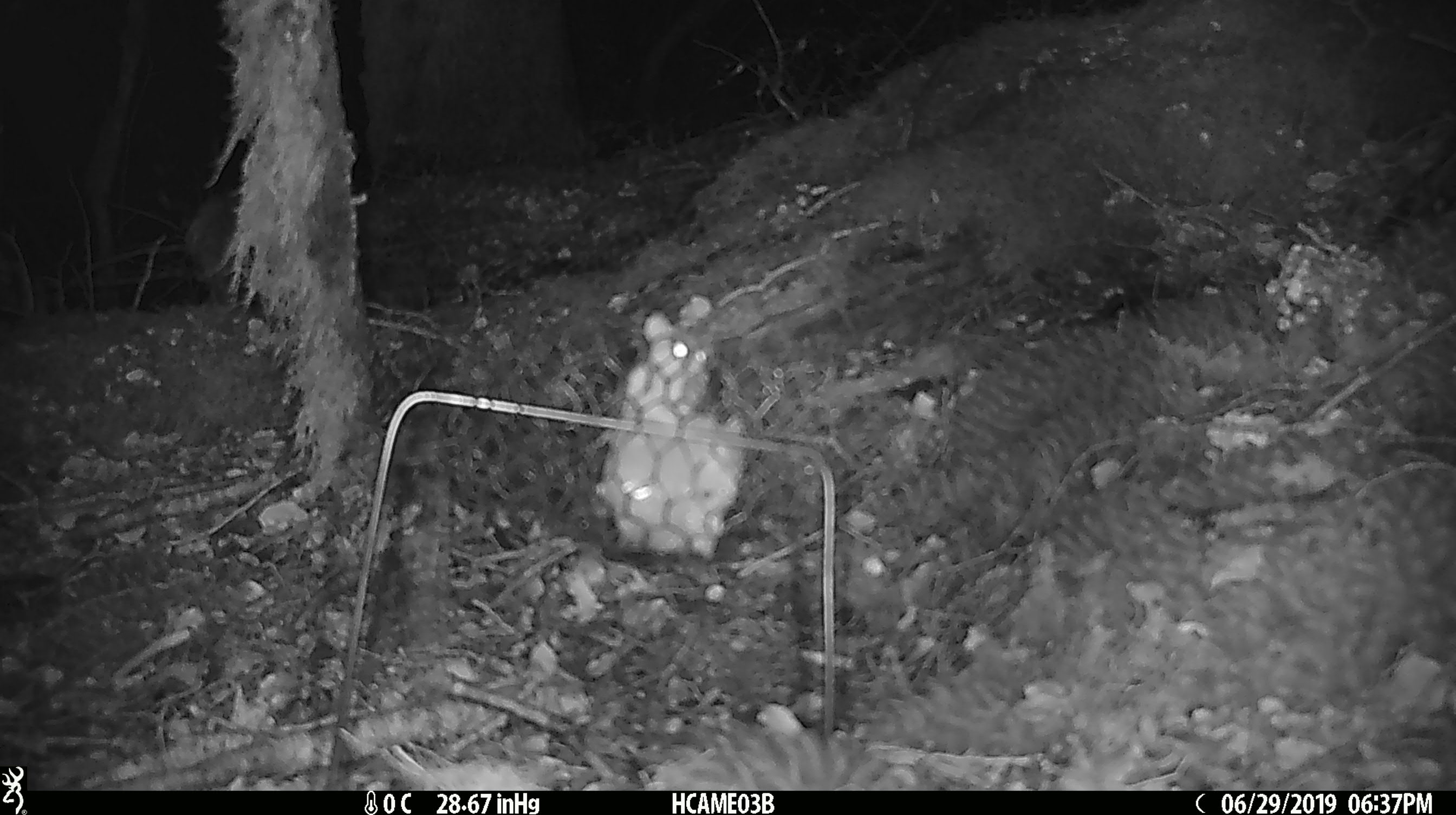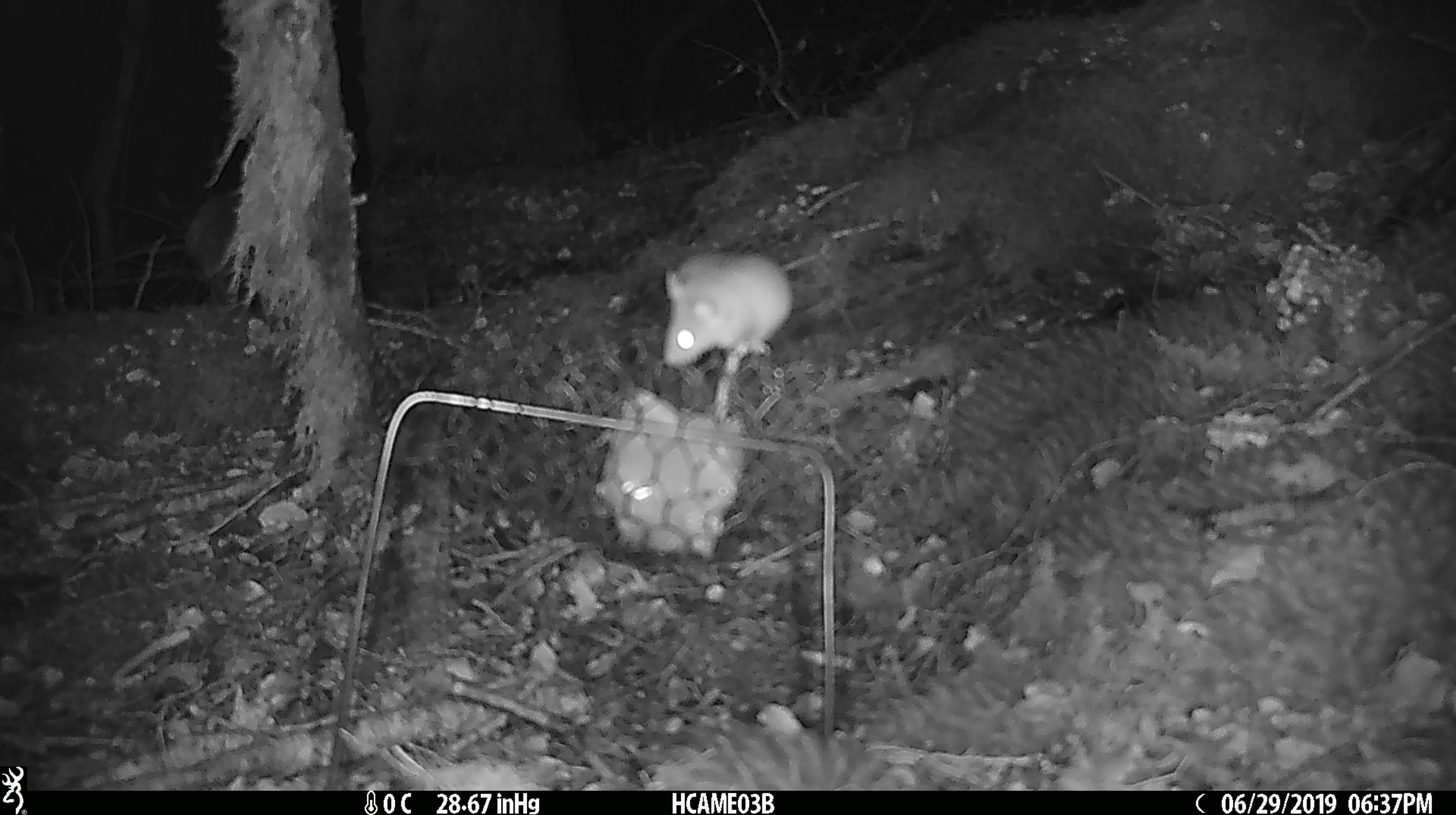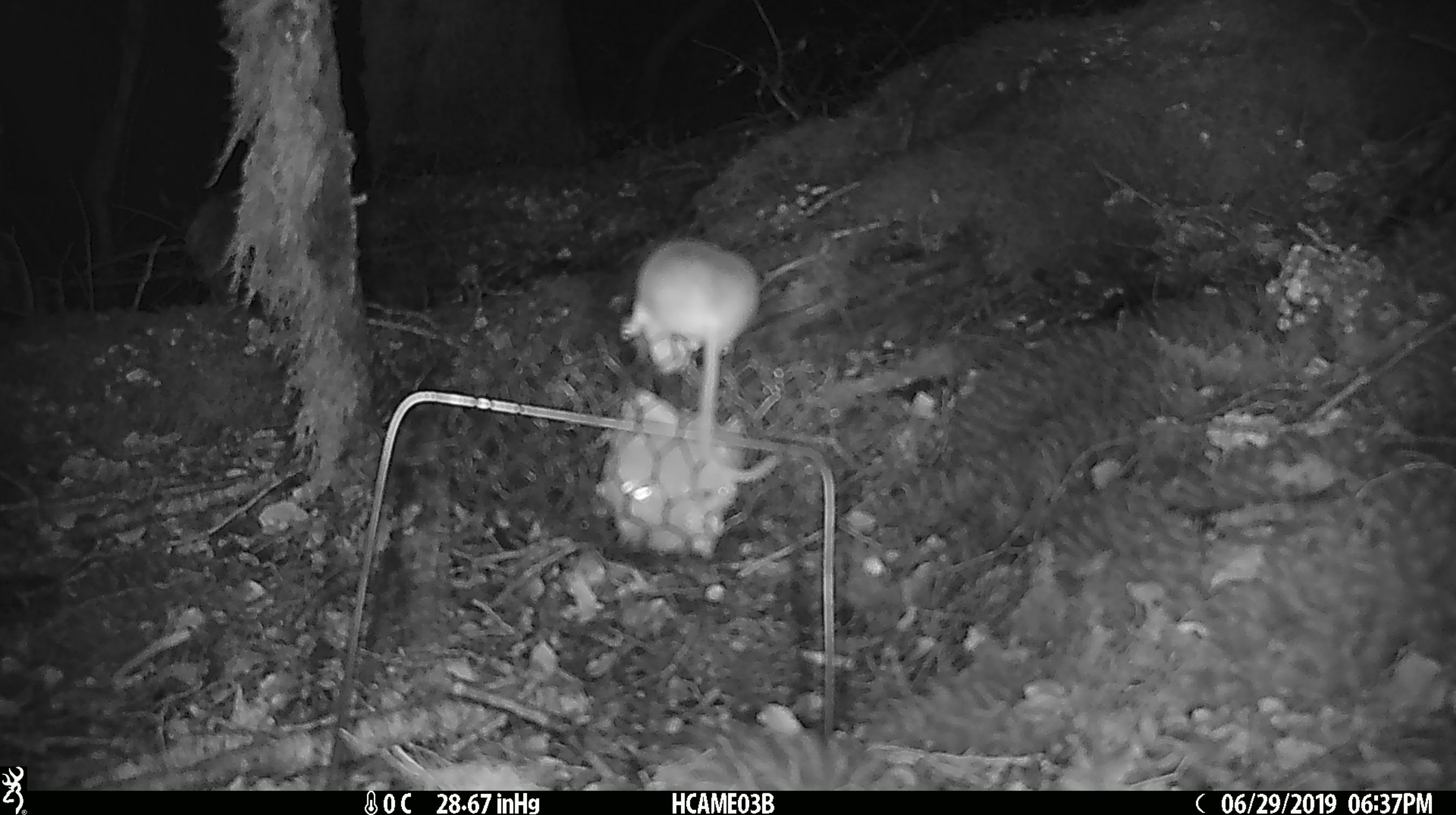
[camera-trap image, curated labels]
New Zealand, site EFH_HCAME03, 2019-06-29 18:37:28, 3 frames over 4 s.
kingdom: Animalia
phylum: Chordata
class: Mammalia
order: Rodentia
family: Muridae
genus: Mus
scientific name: Mus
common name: mouse